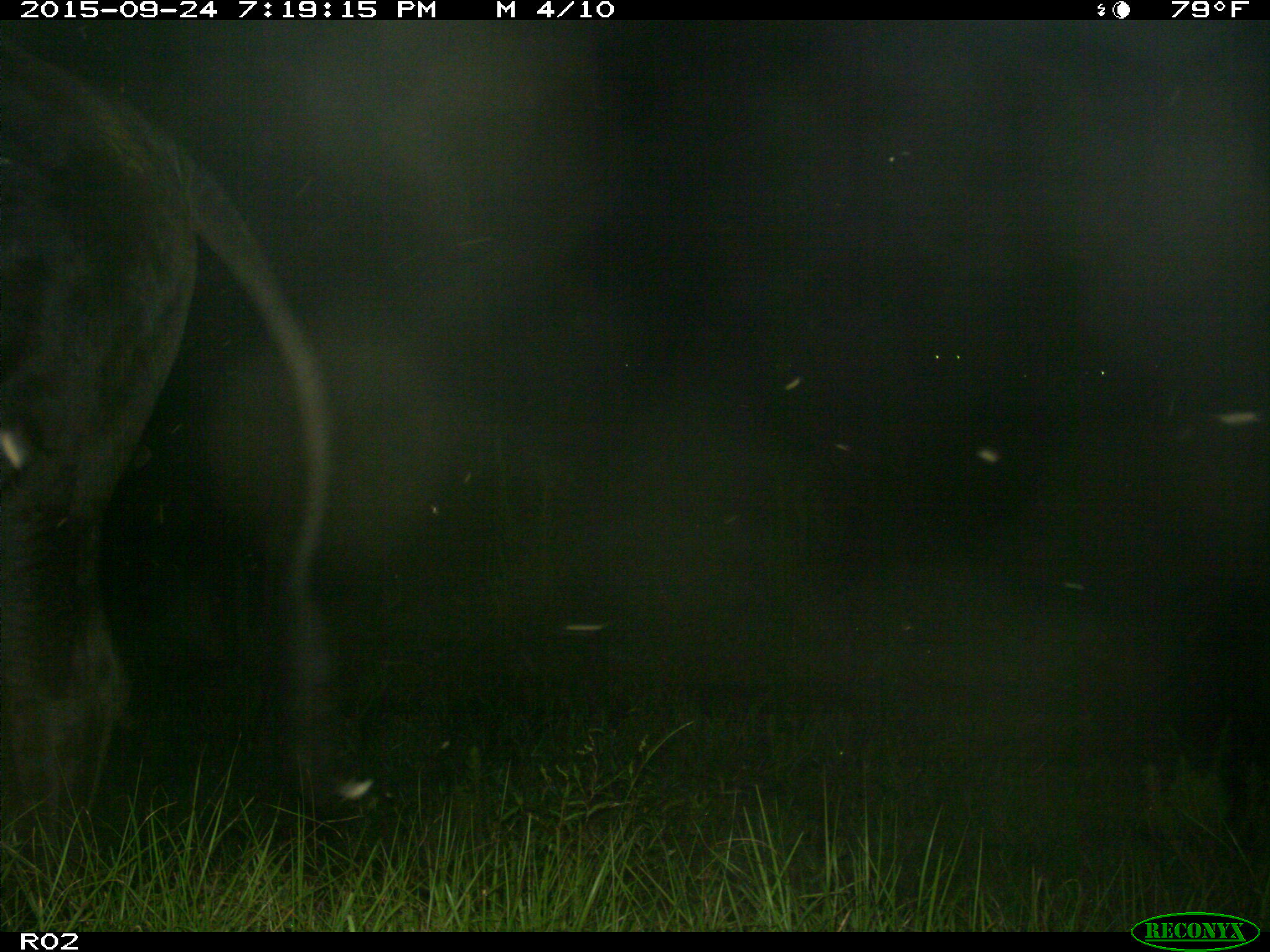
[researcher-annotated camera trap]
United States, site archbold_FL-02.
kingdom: Animalia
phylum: Chordata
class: Mammalia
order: Artiodactyla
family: Bovidae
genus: Bos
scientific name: Bos taurus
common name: domestic cow